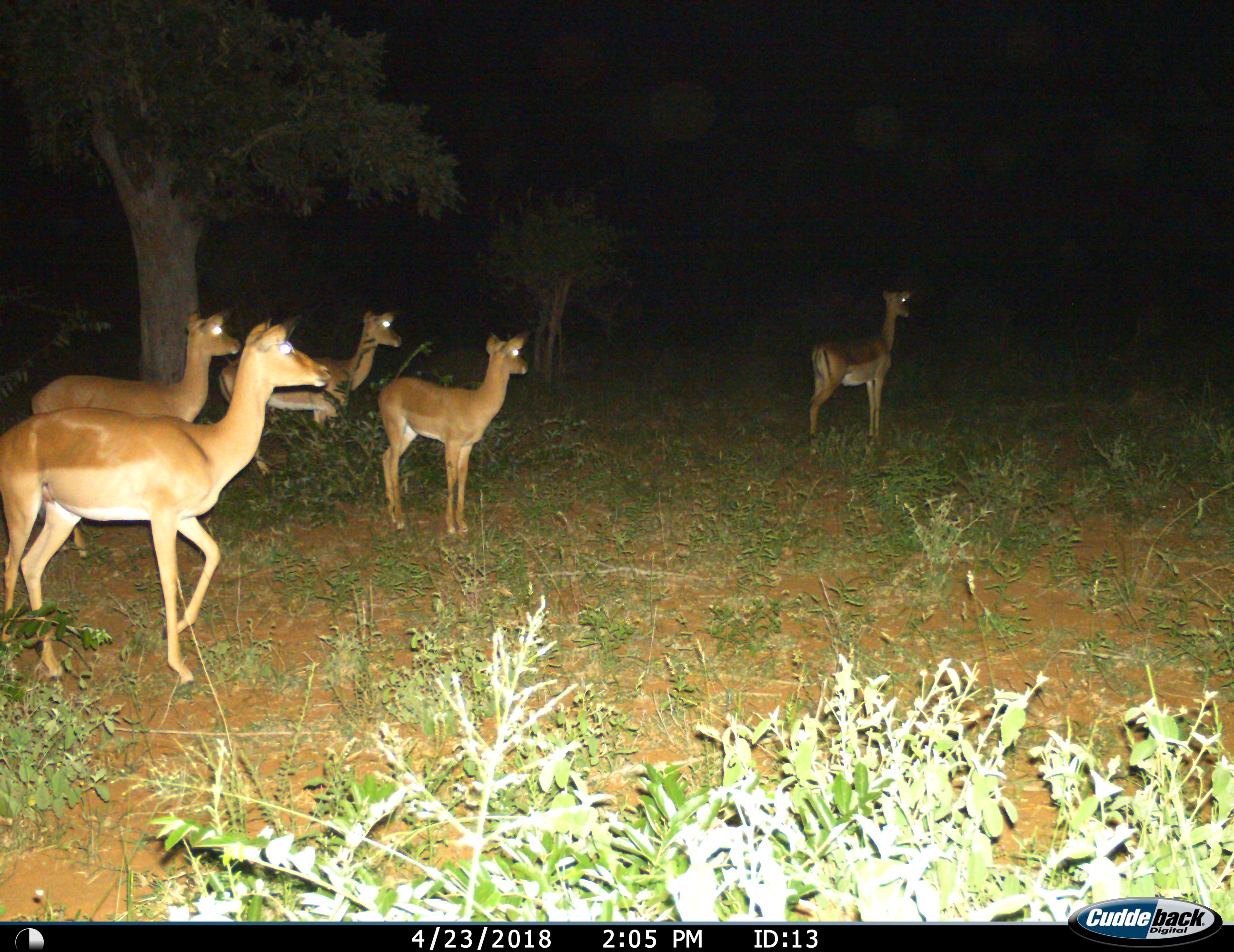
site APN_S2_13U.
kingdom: Animalia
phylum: Chordata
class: Mammalia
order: Artiodactyla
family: Bovidae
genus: Aepyceros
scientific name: Aepyceros melampus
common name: impala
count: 5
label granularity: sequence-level